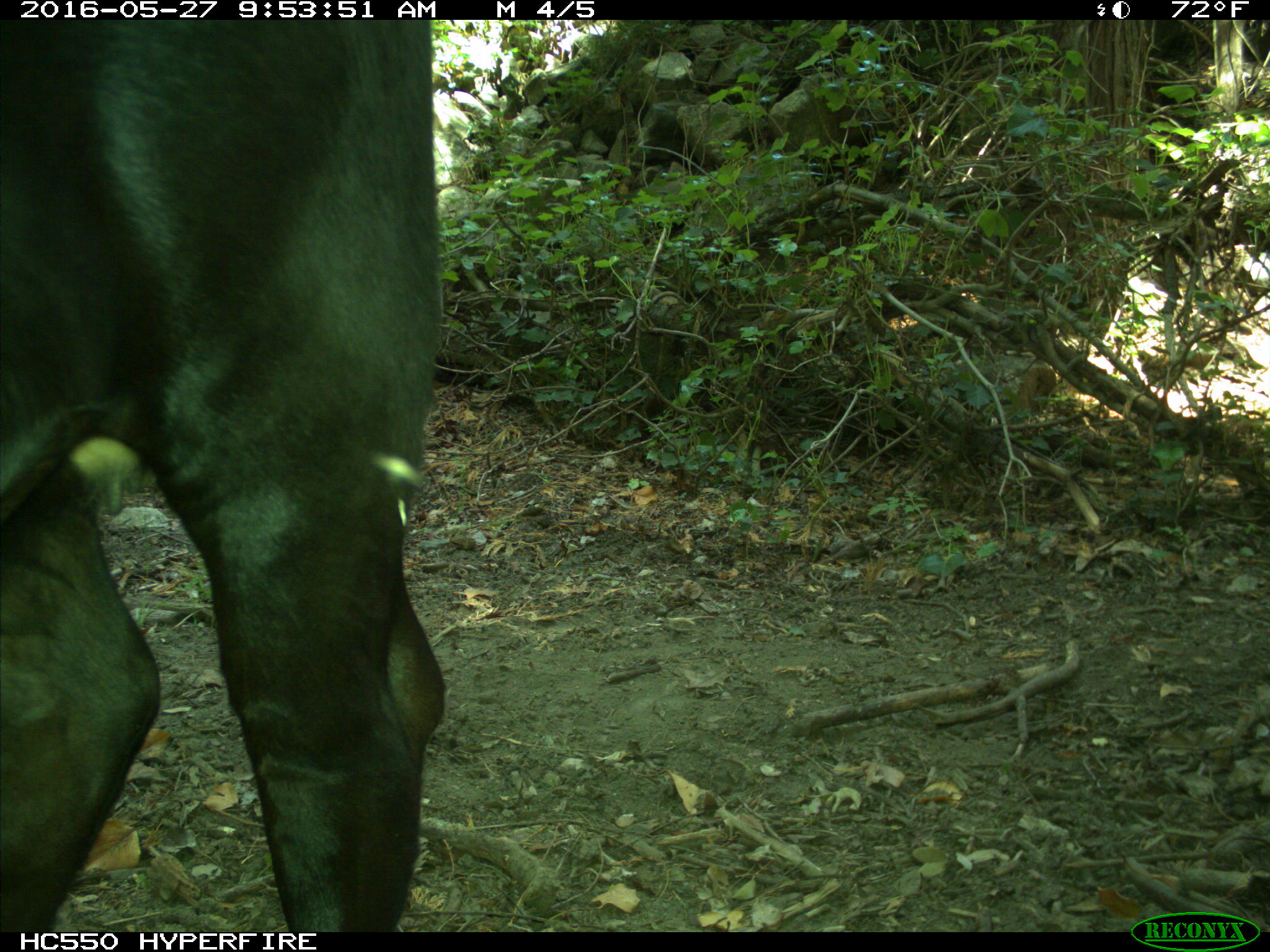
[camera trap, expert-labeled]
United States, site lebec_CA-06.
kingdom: Animalia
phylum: Chordata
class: Mammalia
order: Artiodactyla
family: Bovidae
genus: Bos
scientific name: Bos taurus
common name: domestic cow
Bos taurus (domestic cow).